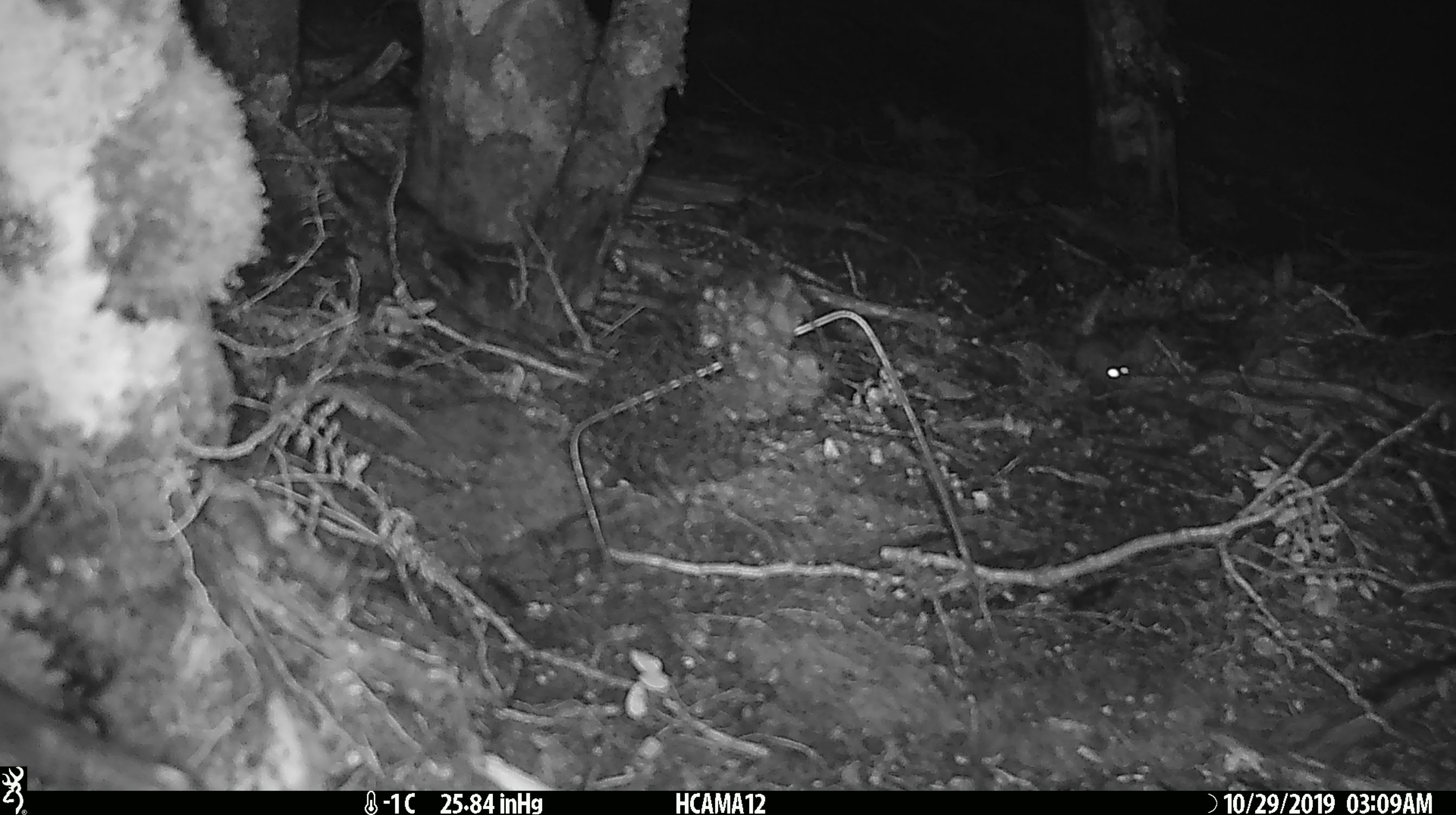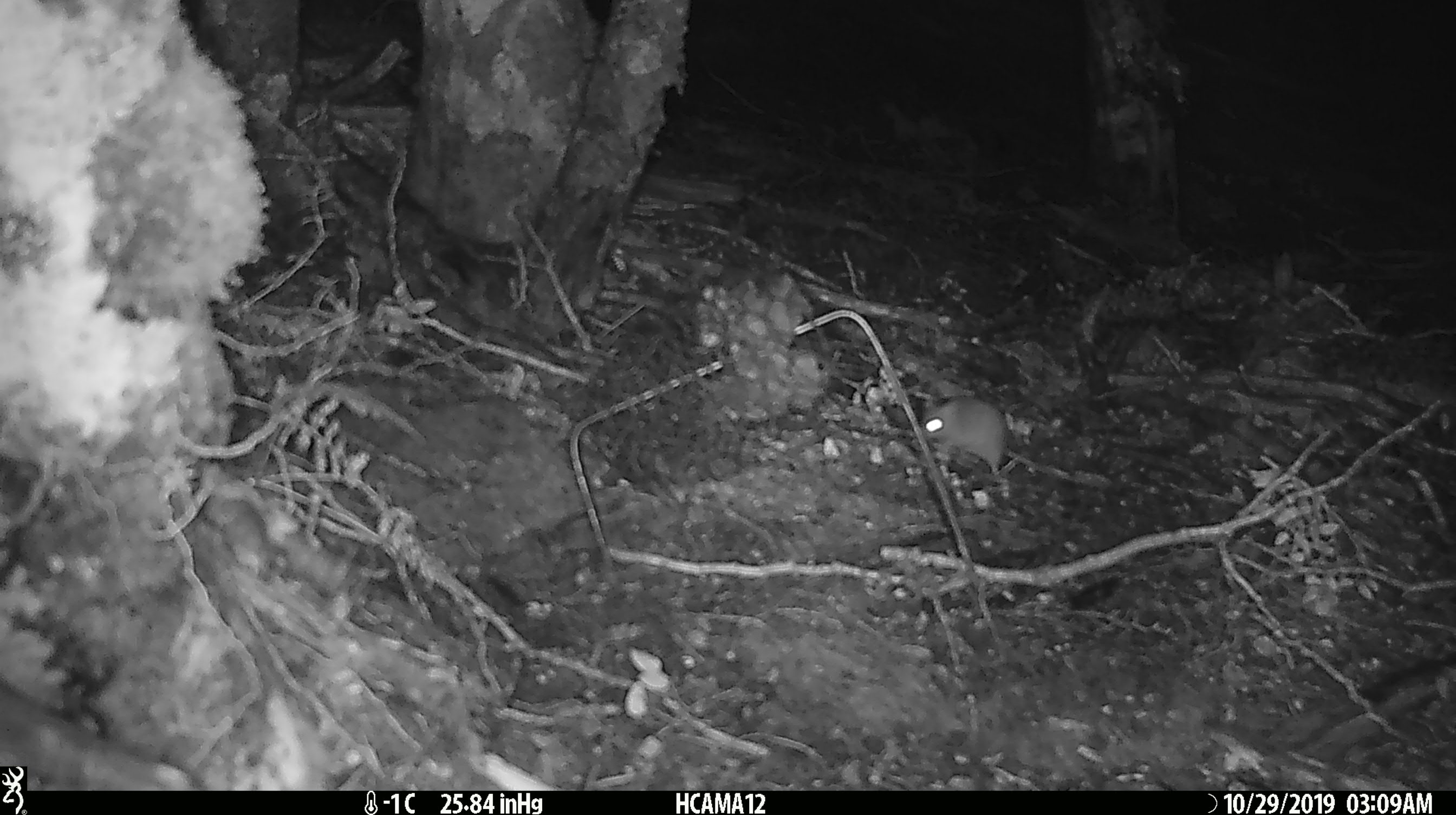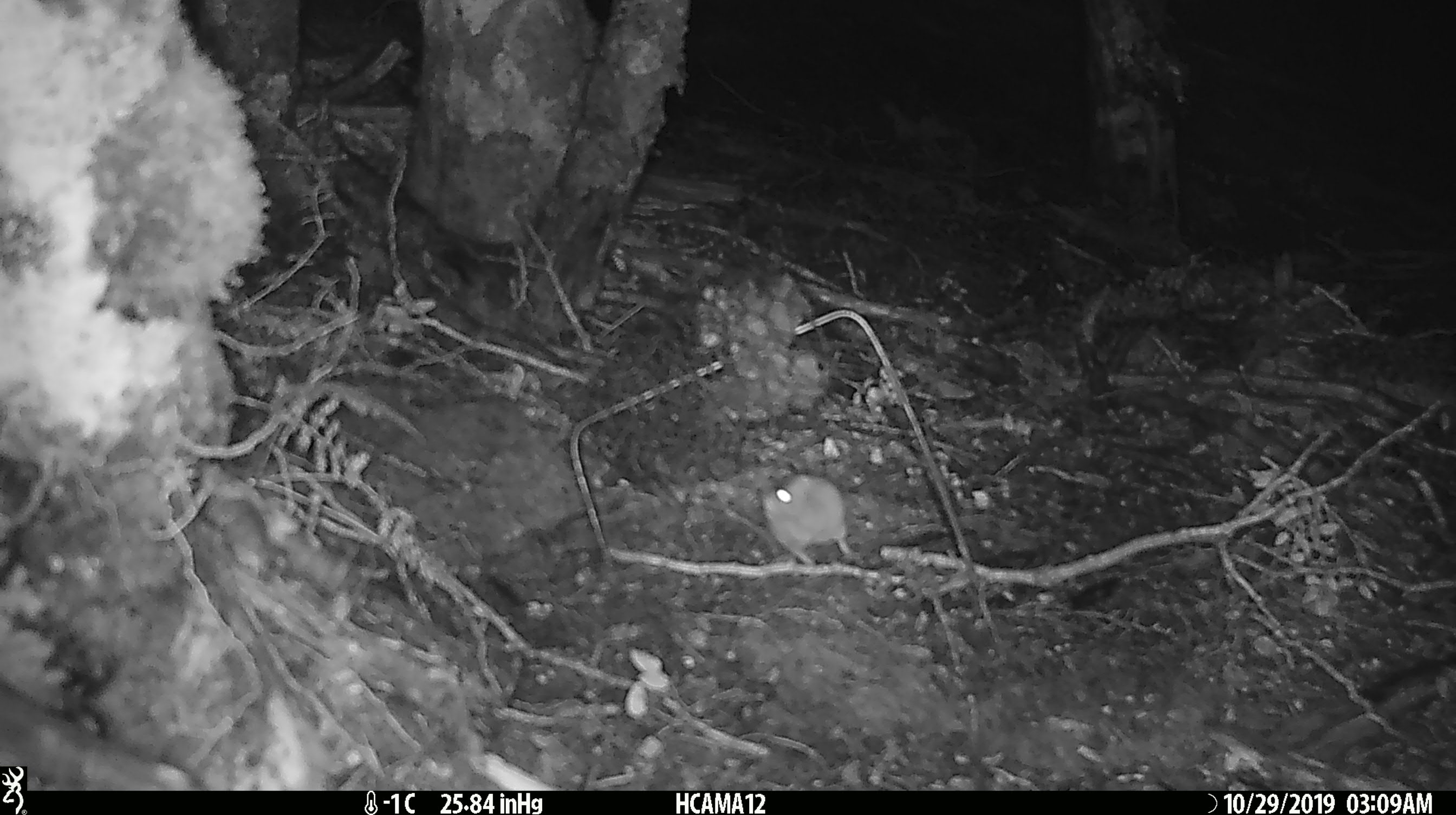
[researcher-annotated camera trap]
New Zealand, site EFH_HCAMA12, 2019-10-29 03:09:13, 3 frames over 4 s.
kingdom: Animalia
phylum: Chordata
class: Mammalia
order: Rodentia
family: Muridae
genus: Mus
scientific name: Mus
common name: mouse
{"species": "mouse (Mus)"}